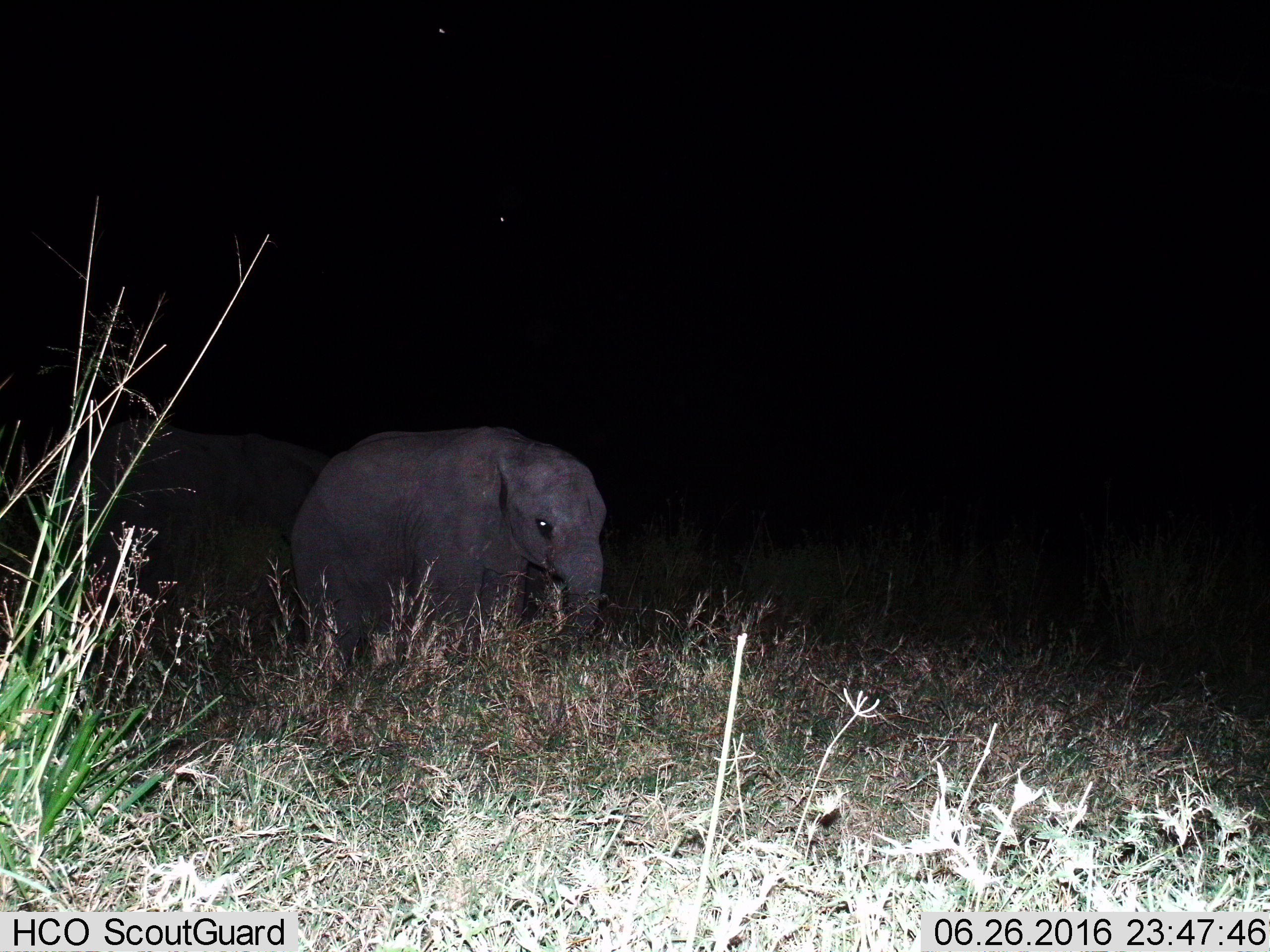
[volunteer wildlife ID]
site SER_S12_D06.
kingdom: Animalia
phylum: Chordata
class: Mammalia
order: Proboscidea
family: Elephantidae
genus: Loxodonta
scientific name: Loxodonta africana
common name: african bush elephant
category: elephant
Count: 2.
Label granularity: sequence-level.